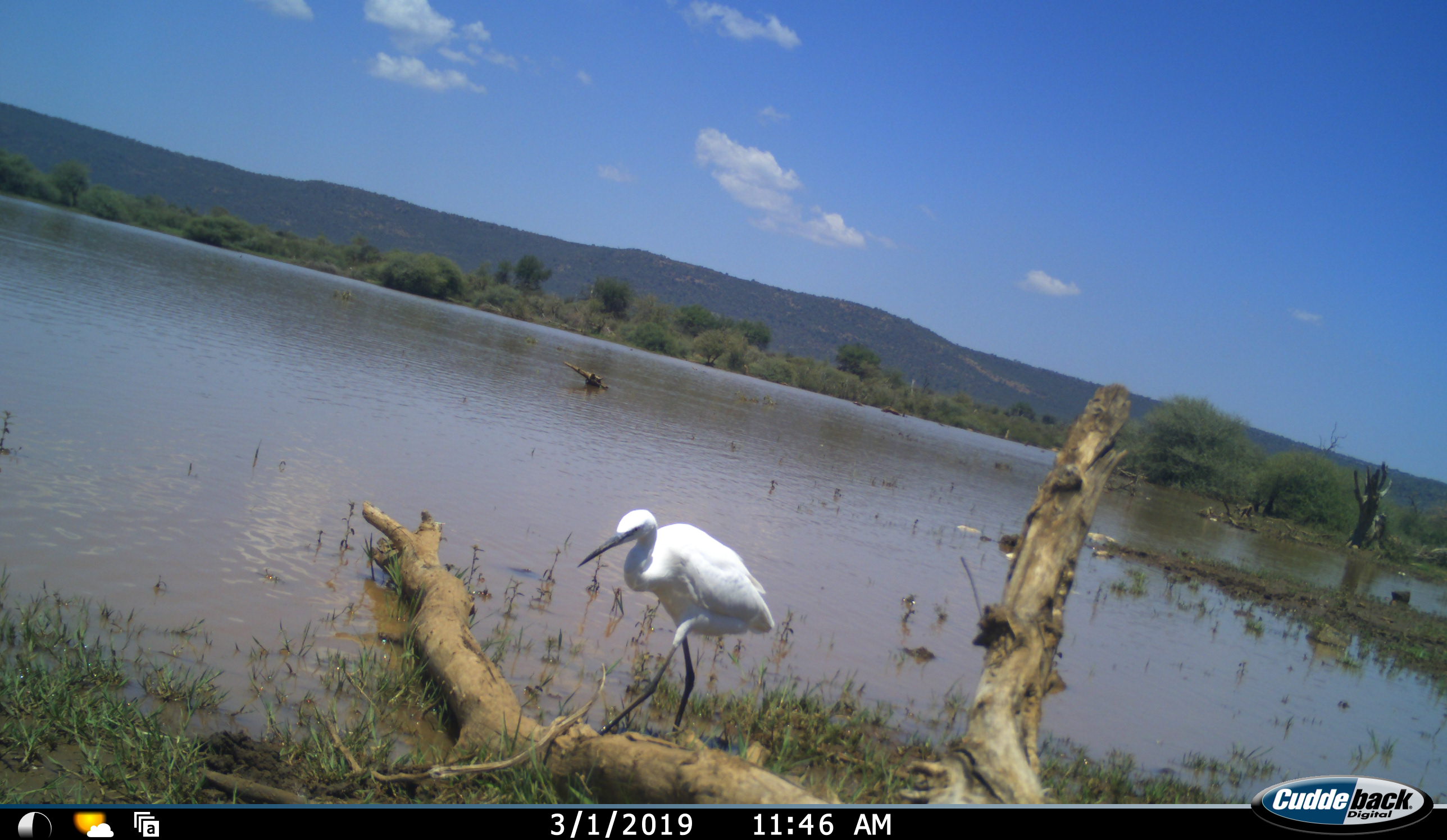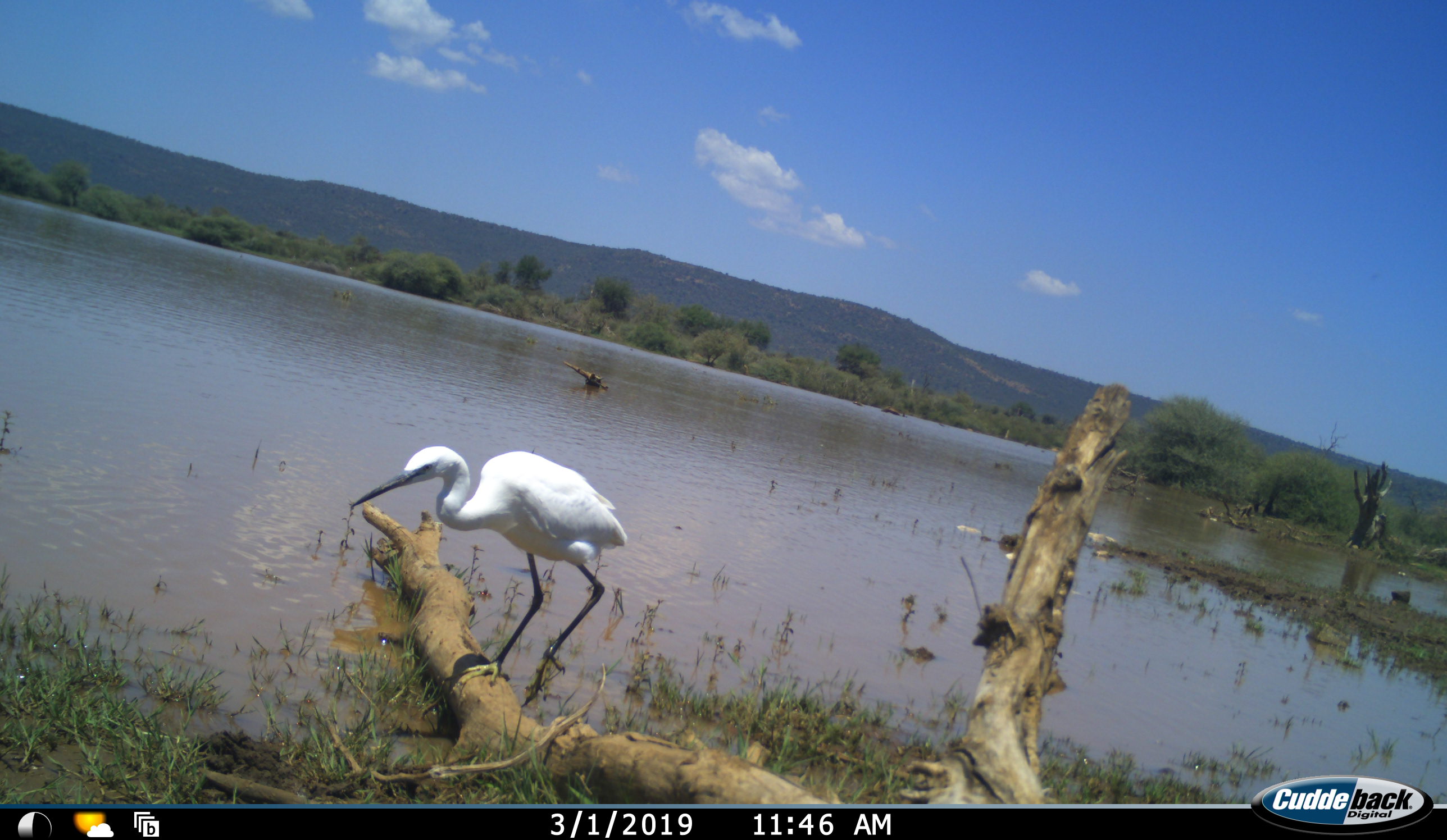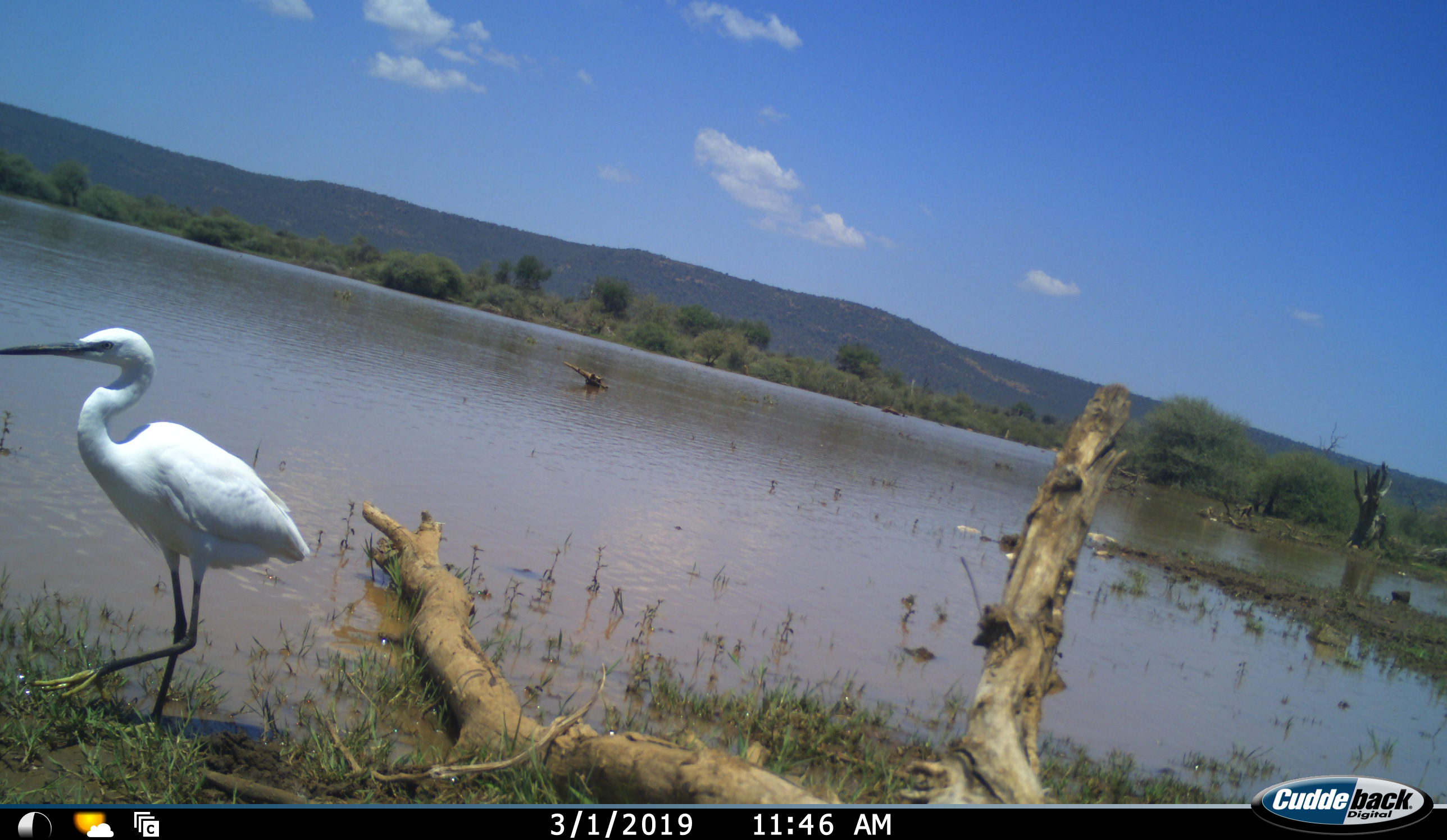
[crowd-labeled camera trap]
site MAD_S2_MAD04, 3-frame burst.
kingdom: Animalia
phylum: Chordata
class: Aves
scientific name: Aves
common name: bird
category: birdother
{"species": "birdother (bird) (Aves)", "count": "1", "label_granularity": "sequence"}